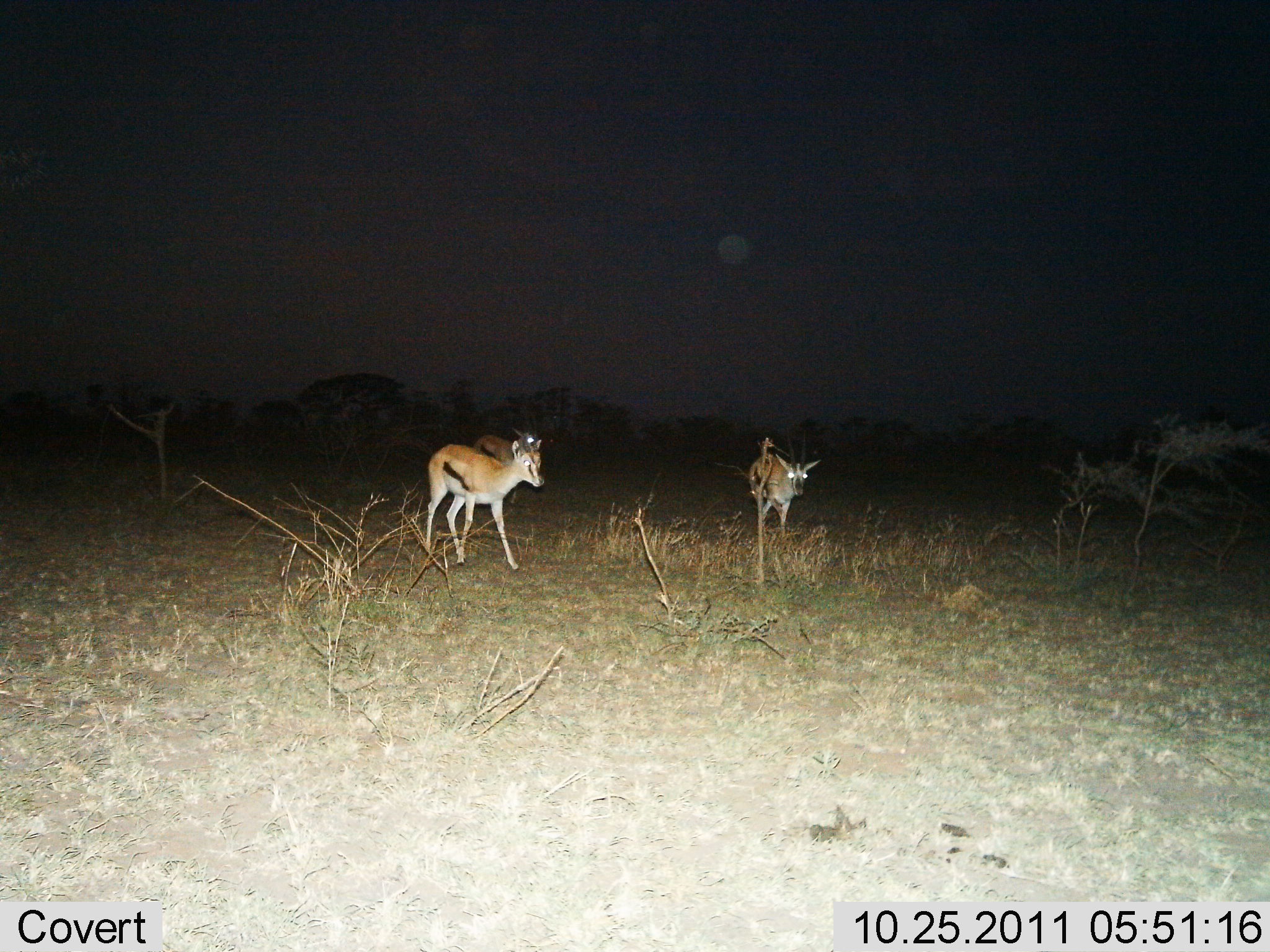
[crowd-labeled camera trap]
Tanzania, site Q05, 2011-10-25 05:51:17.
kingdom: Animalia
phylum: Chordata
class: Mammalia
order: Artiodactyla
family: Bovidae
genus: Eudorcas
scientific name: Eudorcas thomsonii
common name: thomson's gazelle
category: gazellethomsons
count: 3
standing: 38%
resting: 0%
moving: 85%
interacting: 0%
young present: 8%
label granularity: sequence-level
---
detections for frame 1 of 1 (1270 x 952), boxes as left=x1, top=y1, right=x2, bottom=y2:
animal: left=424, top=439, right=545, bottom=570; left=748, top=453, right=821, bottom=539; left=471, top=426, right=537, bottom=462